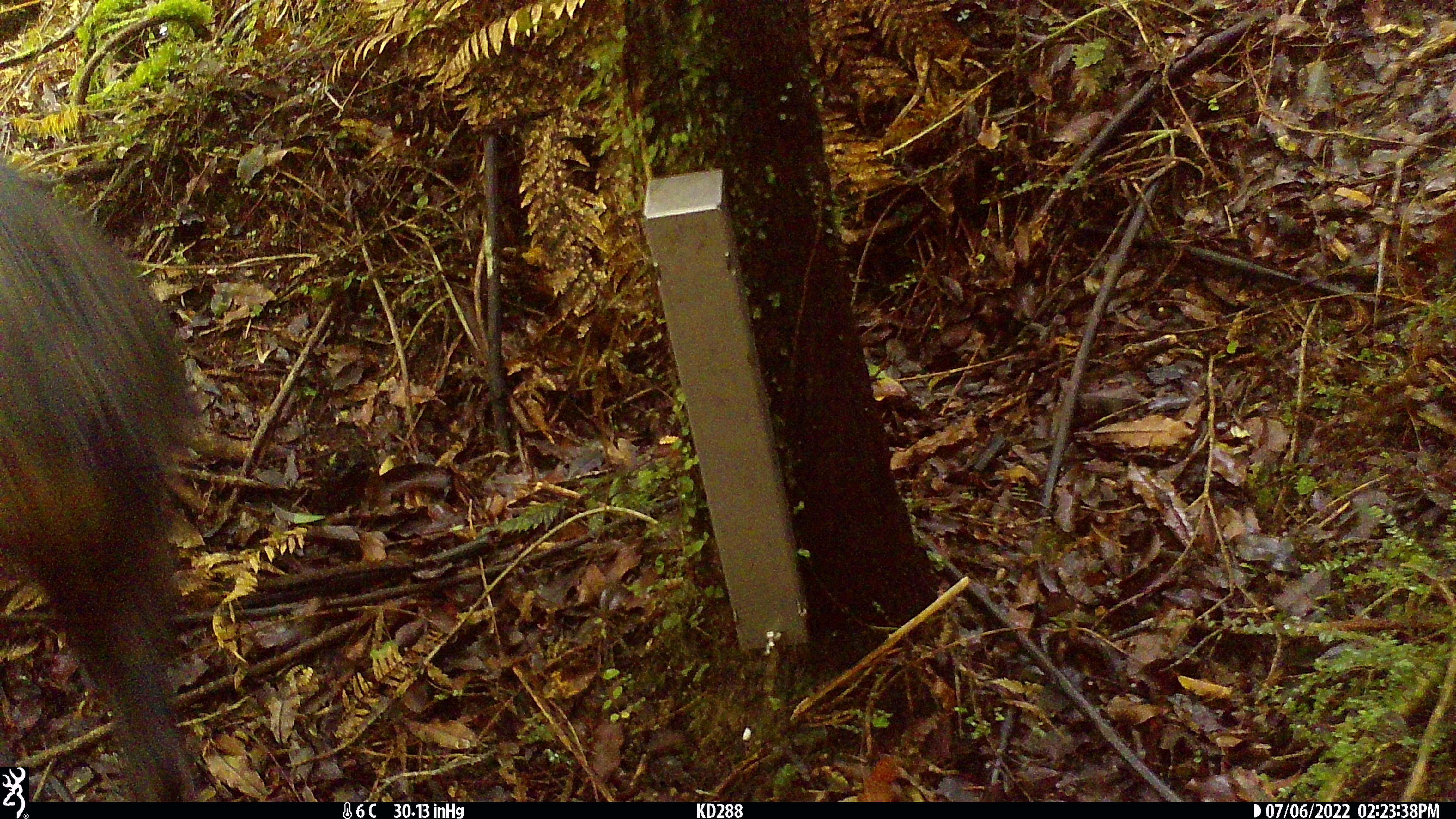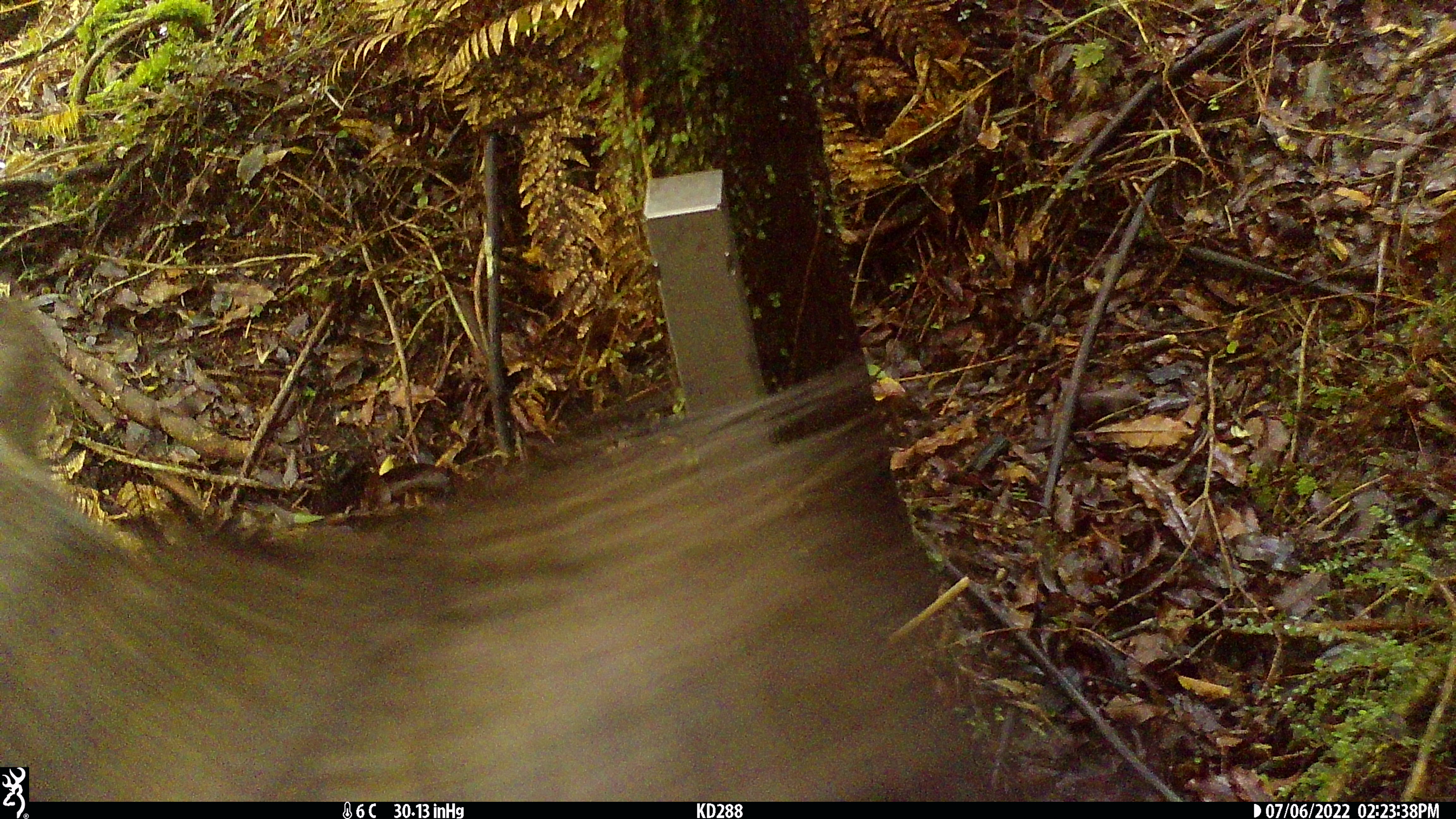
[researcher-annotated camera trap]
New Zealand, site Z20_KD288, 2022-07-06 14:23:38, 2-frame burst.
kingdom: Animalia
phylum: Chordata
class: Mammalia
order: Artiodactyla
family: Bovidae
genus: Rupicapra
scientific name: Rupicapra rupicapra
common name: alpine chamois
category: chamois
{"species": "chamois (alpine chamois) (Rupicapra rupicapra)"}